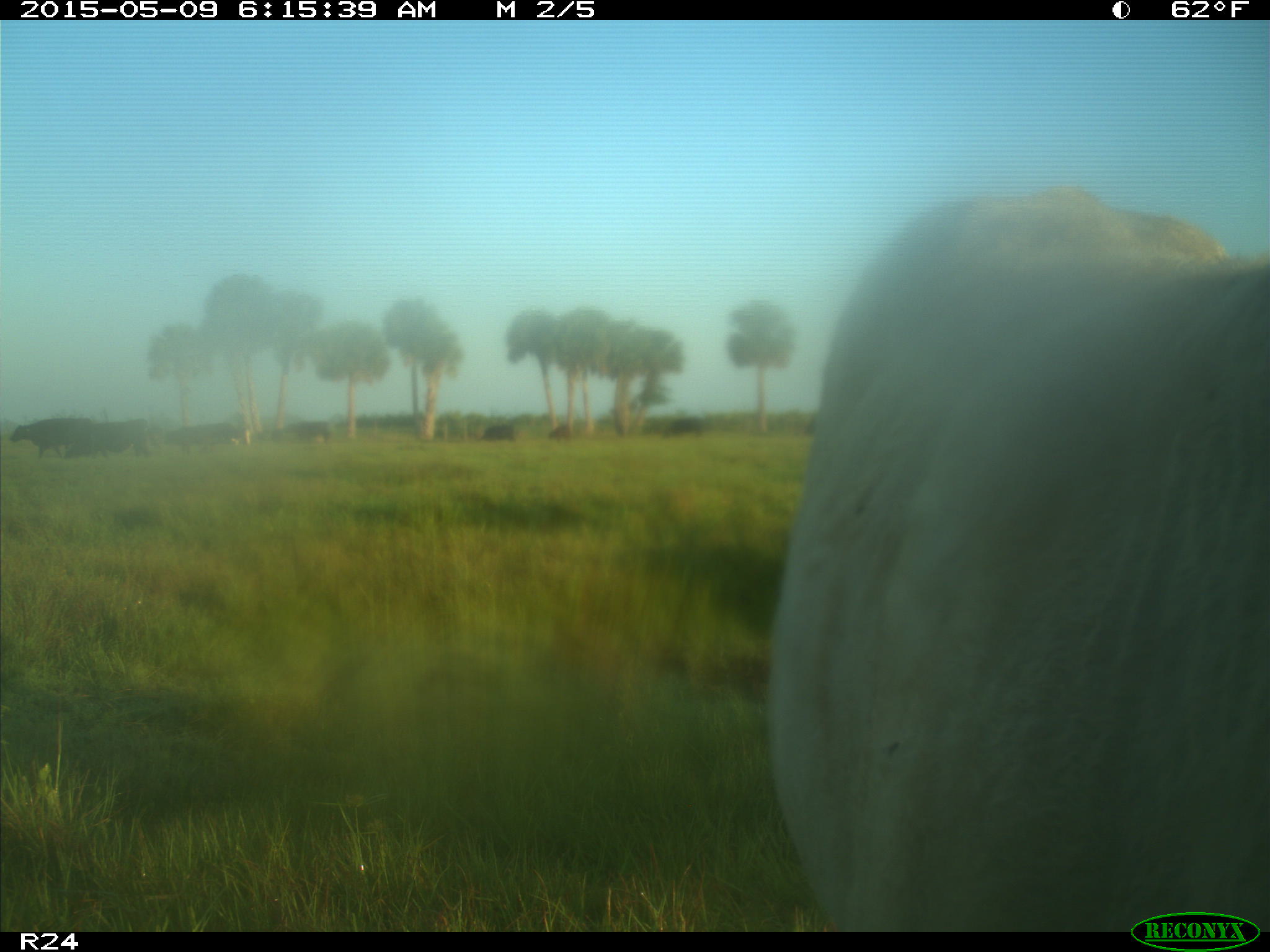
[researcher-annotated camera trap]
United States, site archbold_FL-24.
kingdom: Animalia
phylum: Chordata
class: Mammalia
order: Artiodactyla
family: Bovidae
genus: Bos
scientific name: Bos taurus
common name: domestic cow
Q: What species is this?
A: Bos taurus (domestic cow).